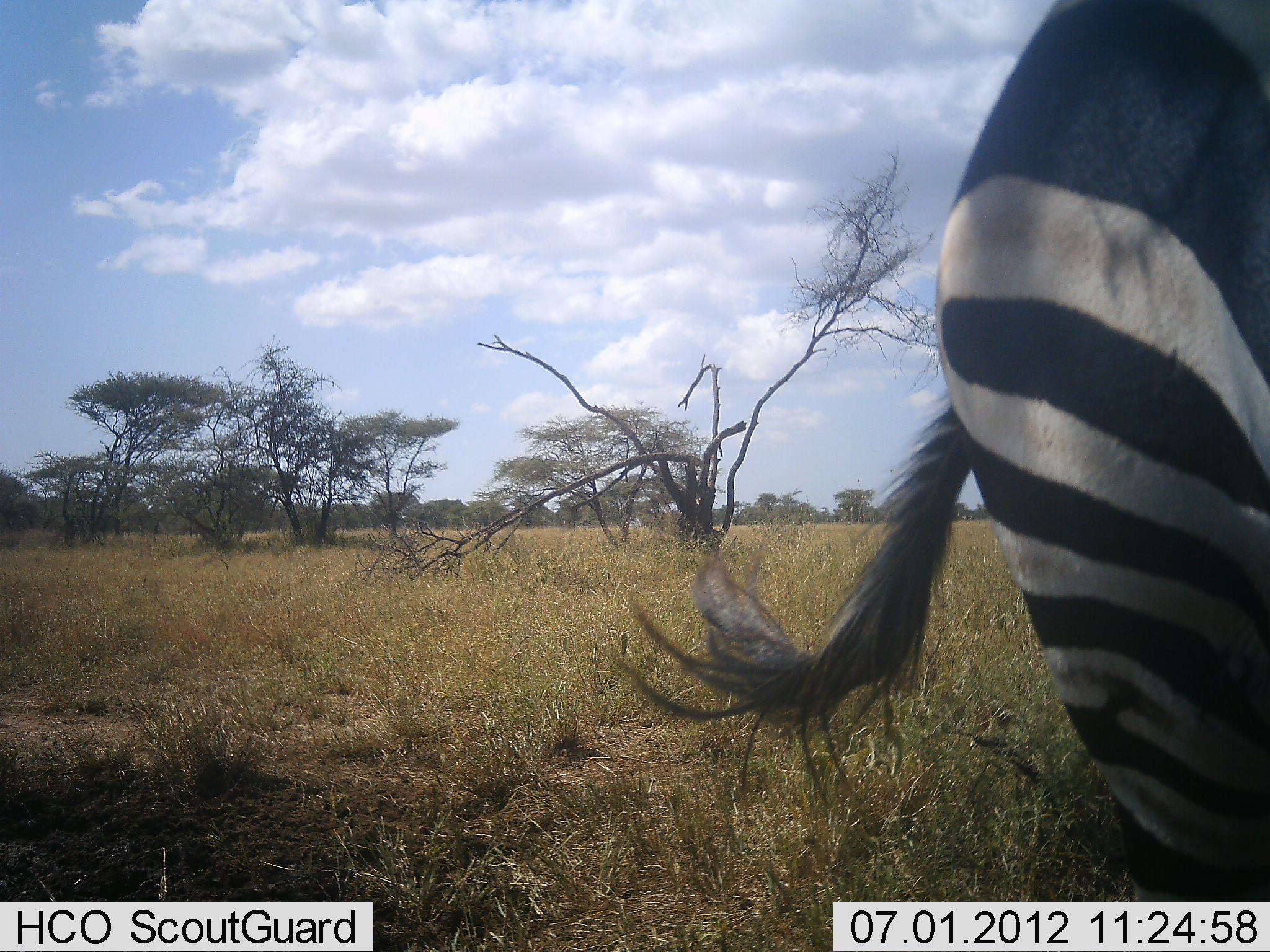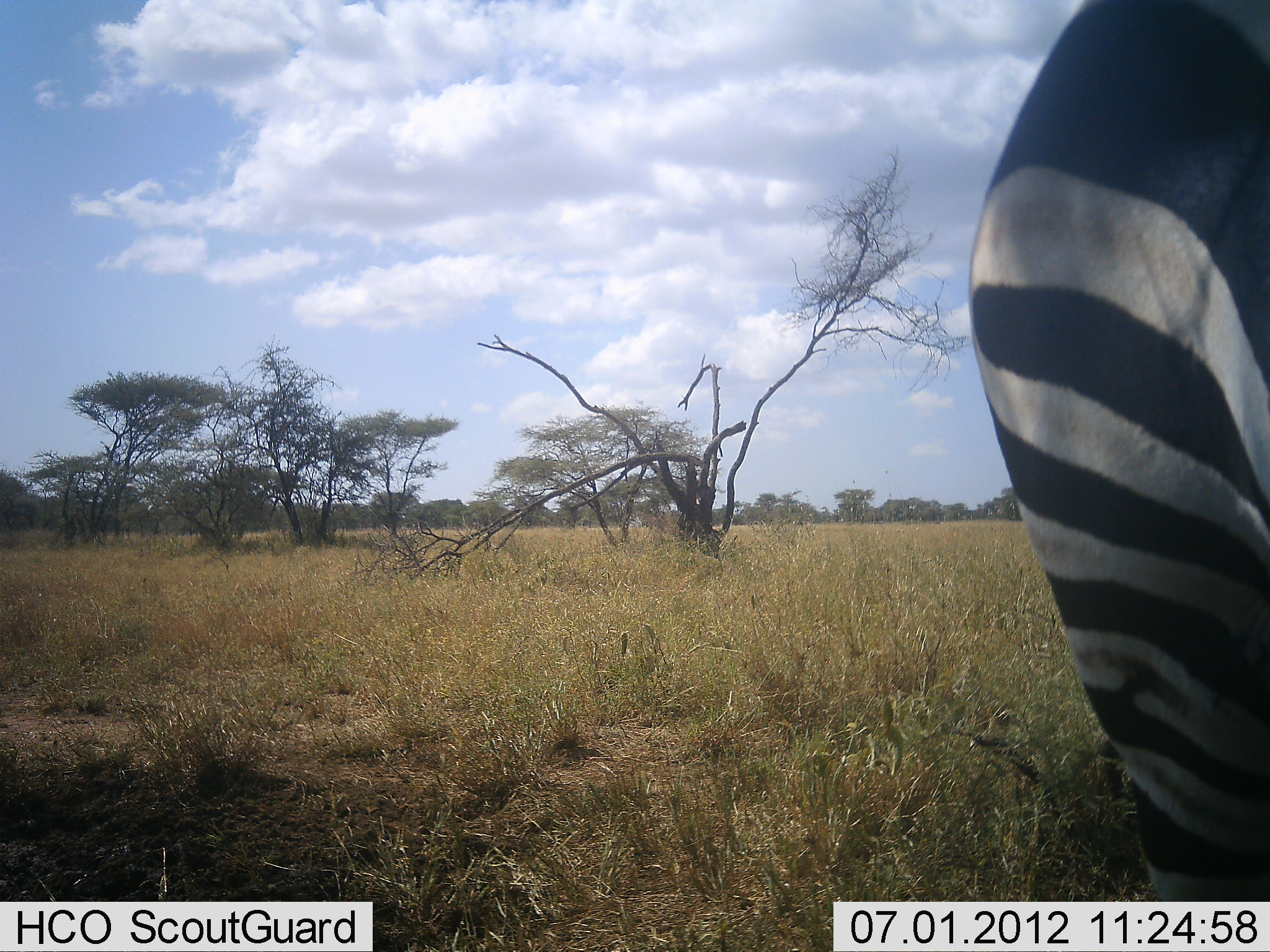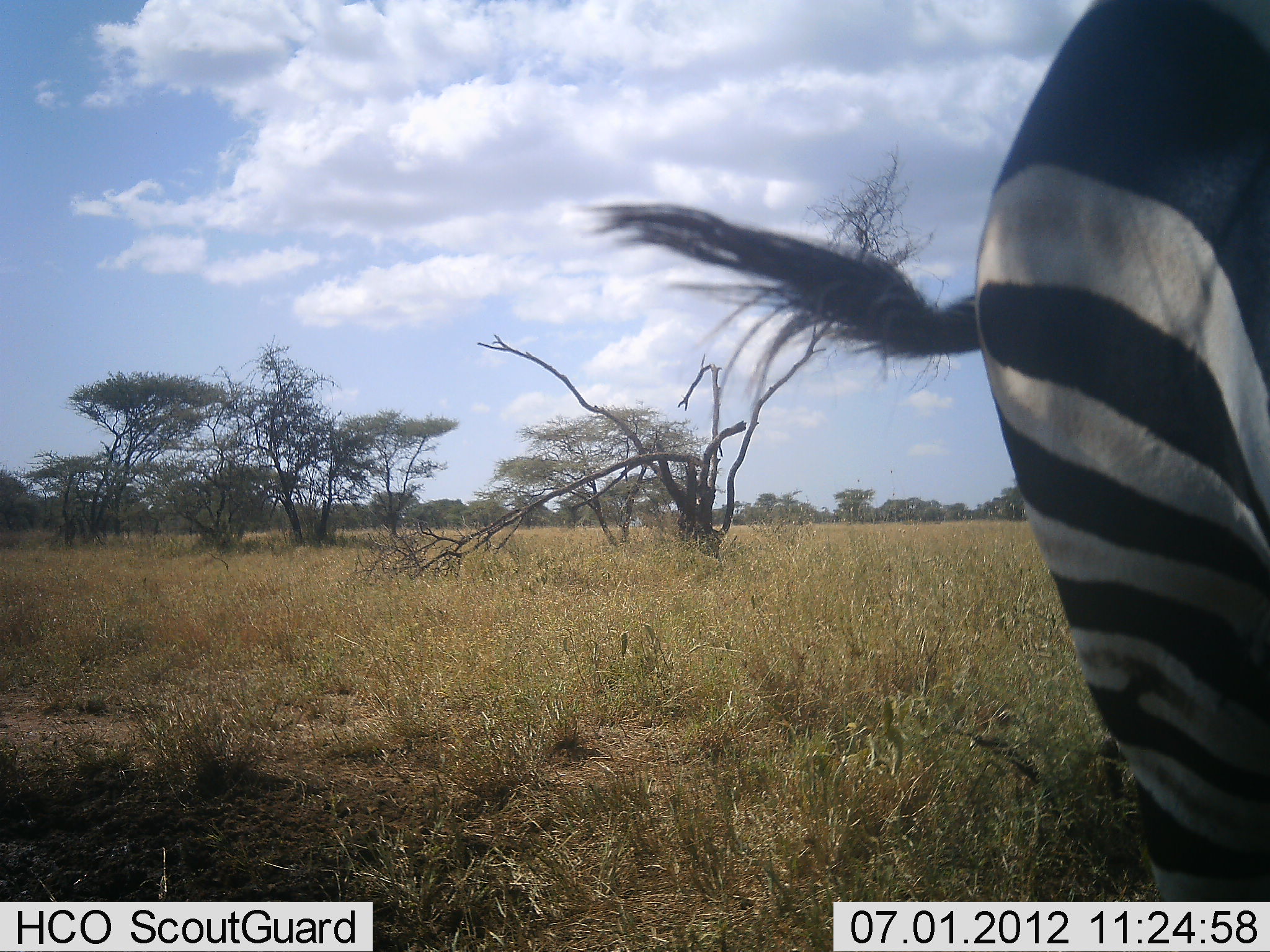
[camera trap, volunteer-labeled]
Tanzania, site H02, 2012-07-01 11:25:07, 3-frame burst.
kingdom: Animalia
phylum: Chordata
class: Mammalia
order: Perissodactyla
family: Equidae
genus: Equus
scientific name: Equus quagga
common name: plains zebra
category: zebra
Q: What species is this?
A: Zebra (plains zebra) (Equus quagga).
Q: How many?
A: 1.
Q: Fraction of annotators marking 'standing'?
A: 100%.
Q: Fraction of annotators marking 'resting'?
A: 0%.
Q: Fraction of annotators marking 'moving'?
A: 0%.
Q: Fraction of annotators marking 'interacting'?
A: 0%.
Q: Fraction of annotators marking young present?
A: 0%.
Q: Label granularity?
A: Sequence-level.